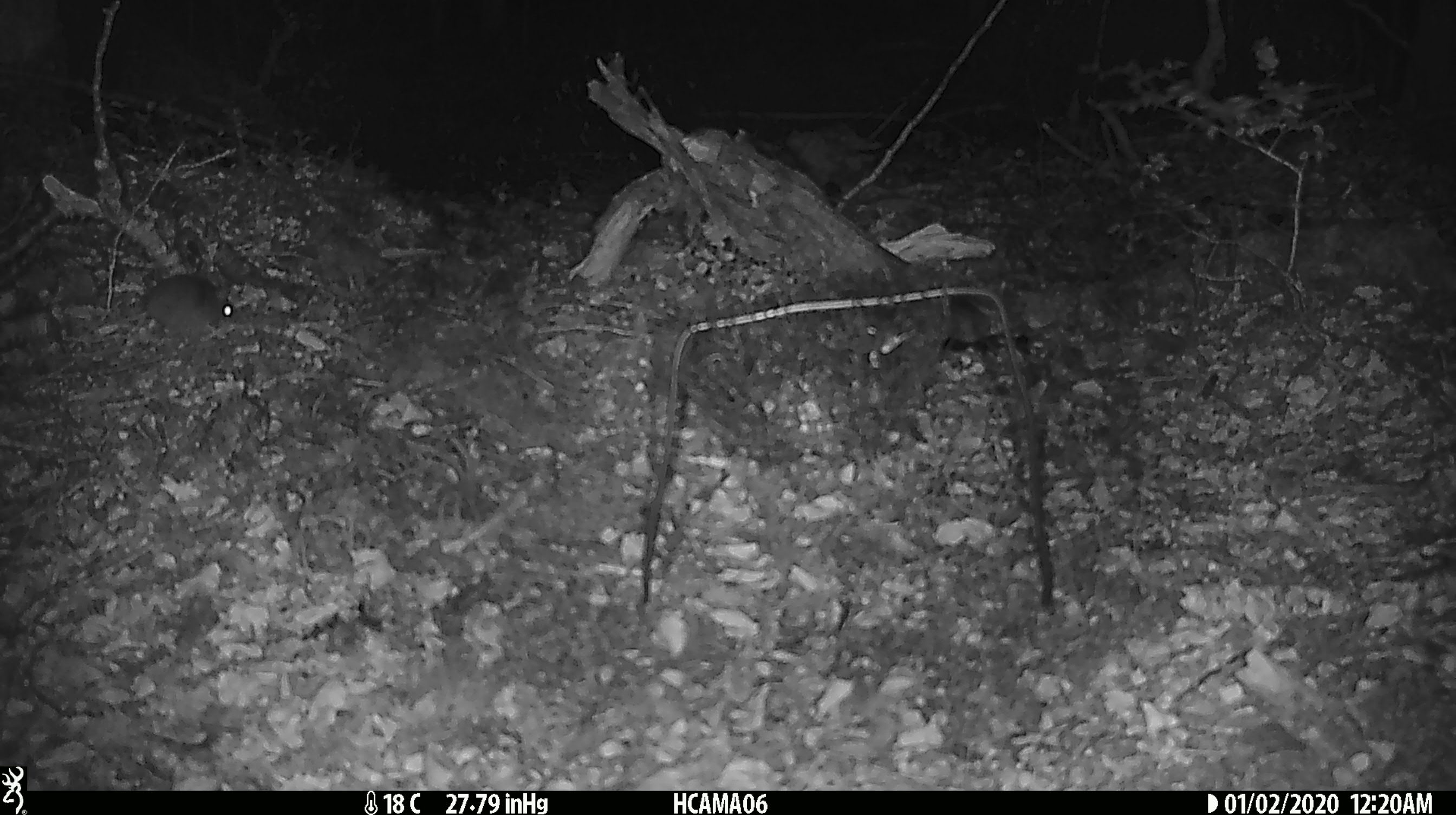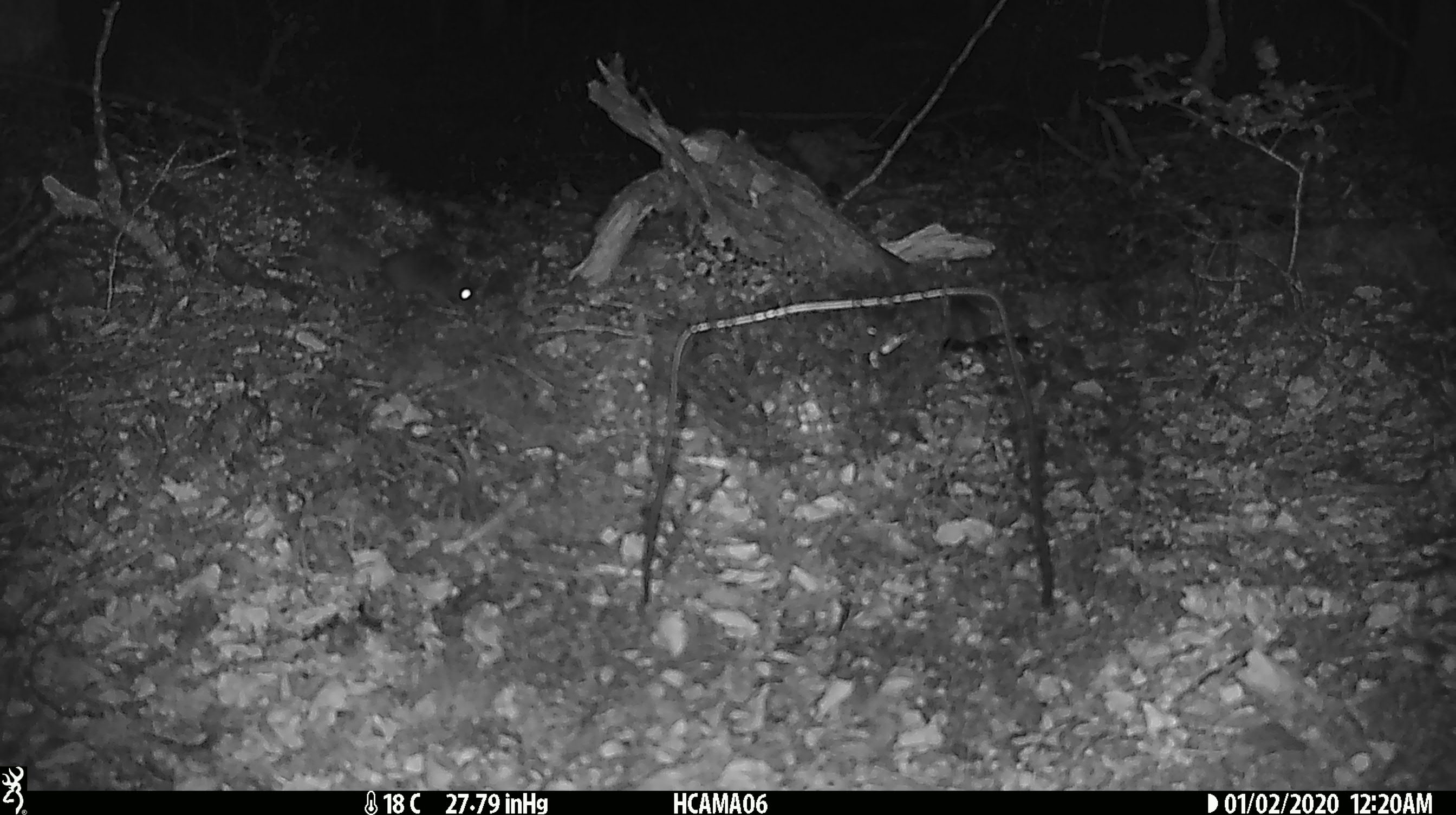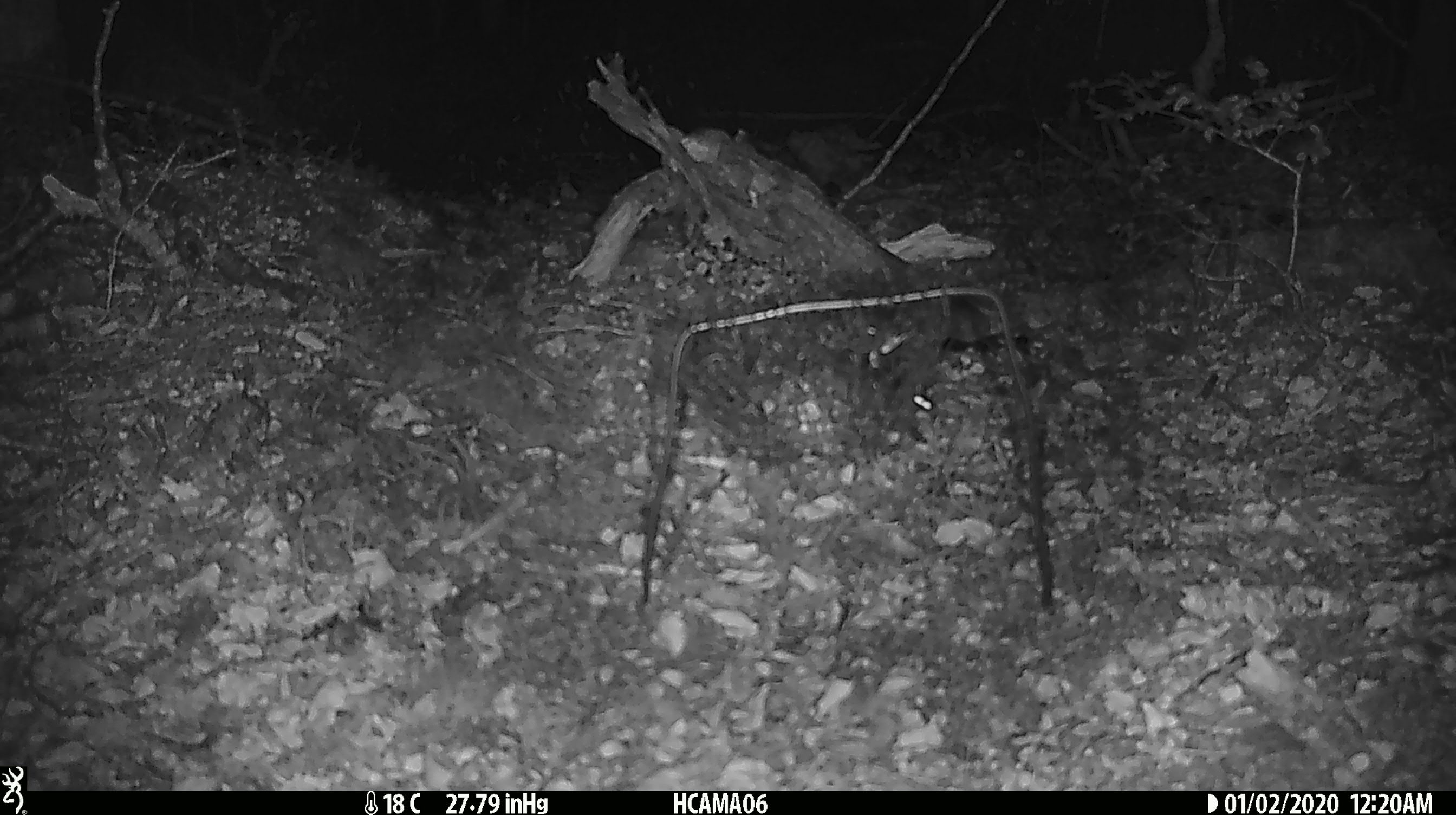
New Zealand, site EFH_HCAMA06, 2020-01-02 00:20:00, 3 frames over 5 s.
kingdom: Animalia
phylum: Chordata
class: Mammalia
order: Rodentia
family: Muridae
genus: Mus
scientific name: Mus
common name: mouse